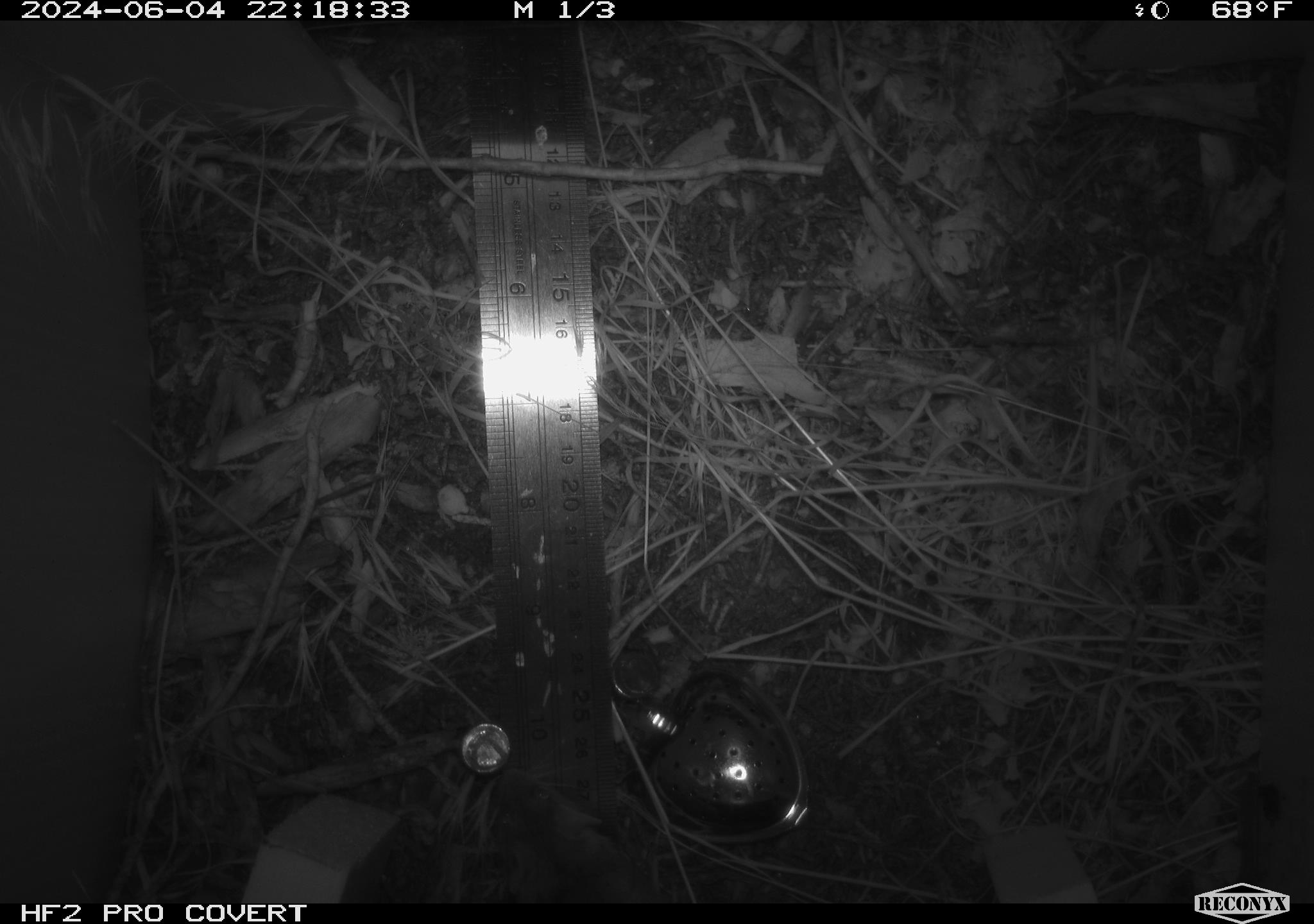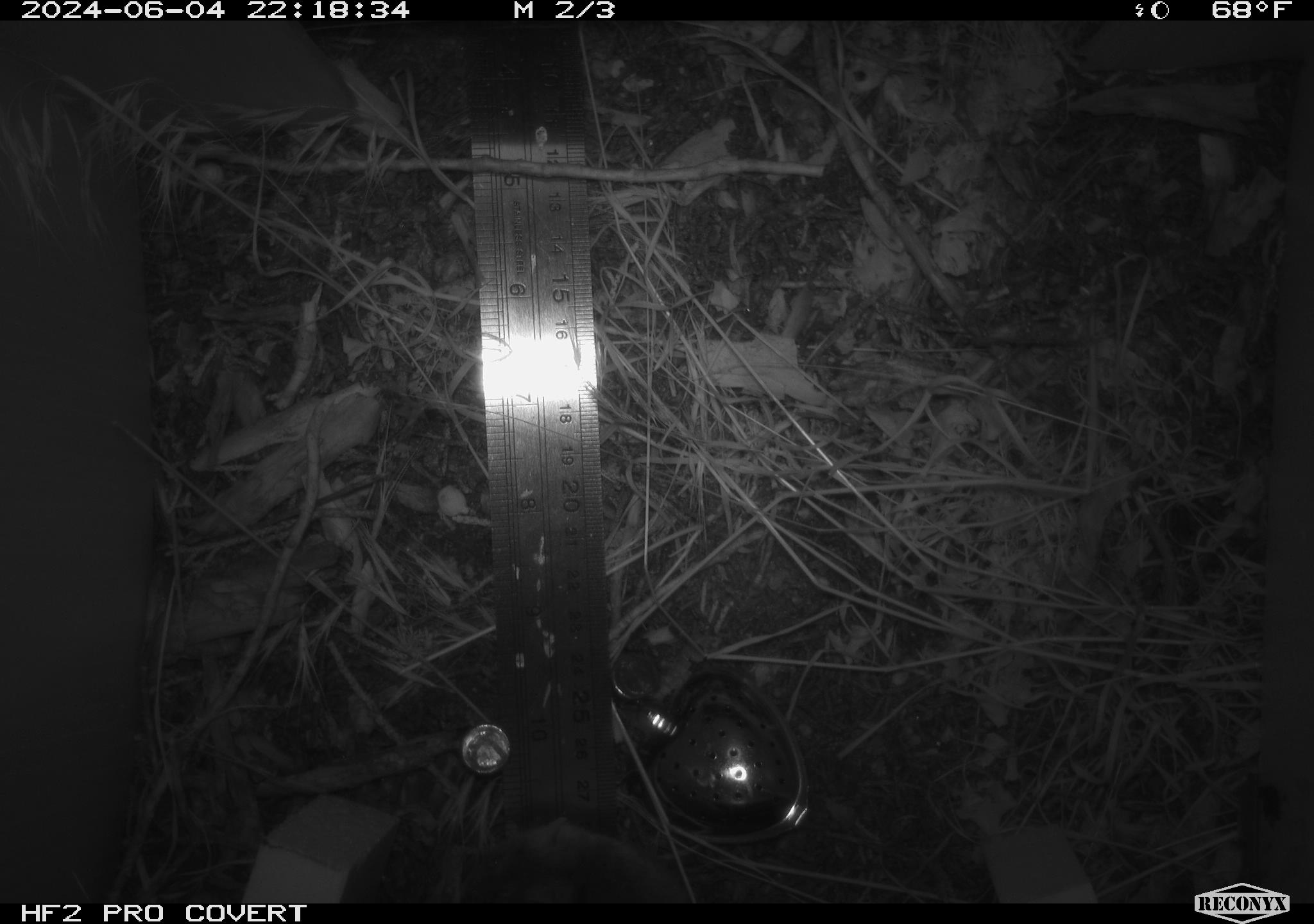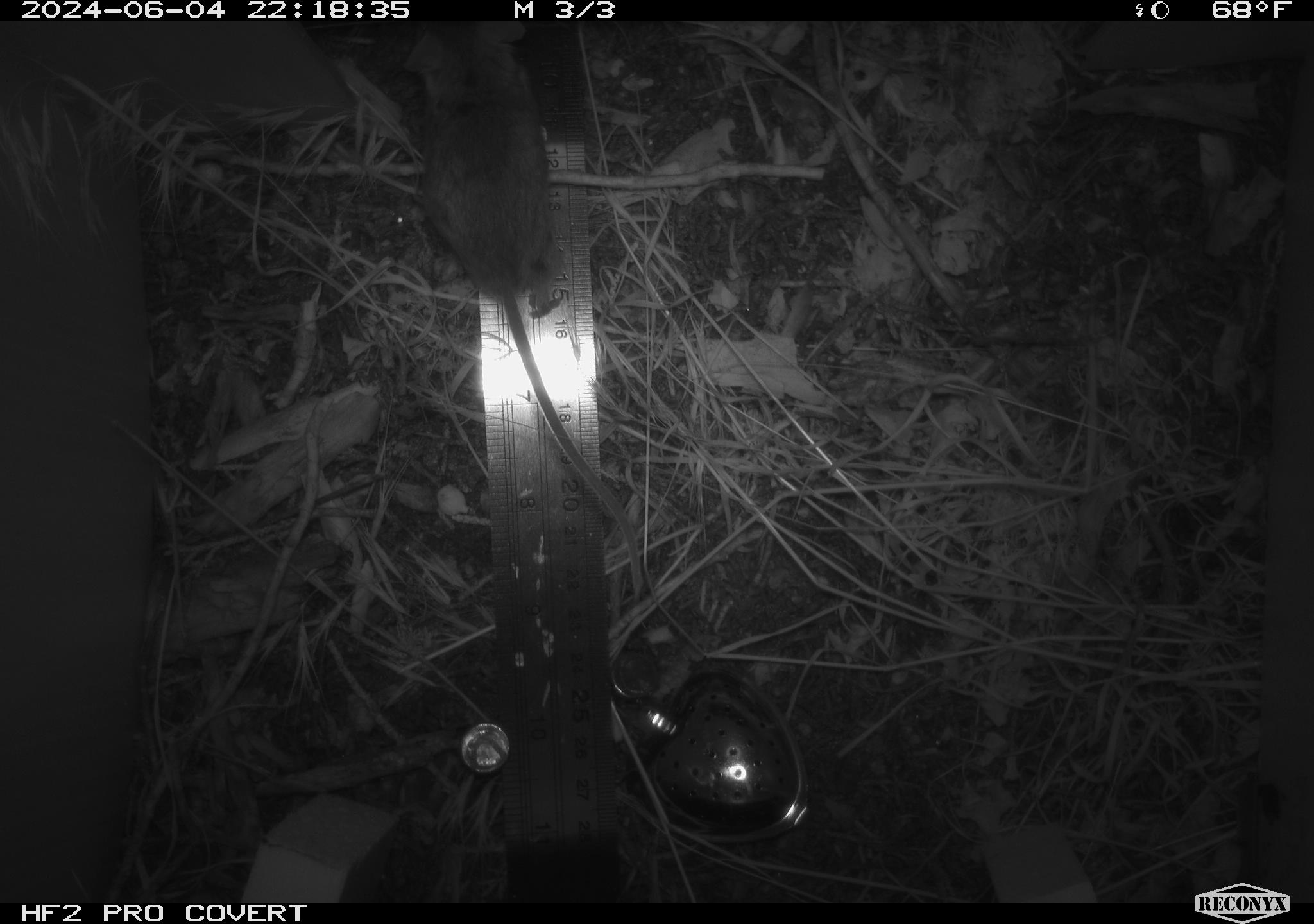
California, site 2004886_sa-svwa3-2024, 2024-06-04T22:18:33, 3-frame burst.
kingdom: Animalia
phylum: Chordata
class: Mammalia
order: Rodentia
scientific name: Rodentia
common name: mouse species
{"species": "mouse species (Rodentia)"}